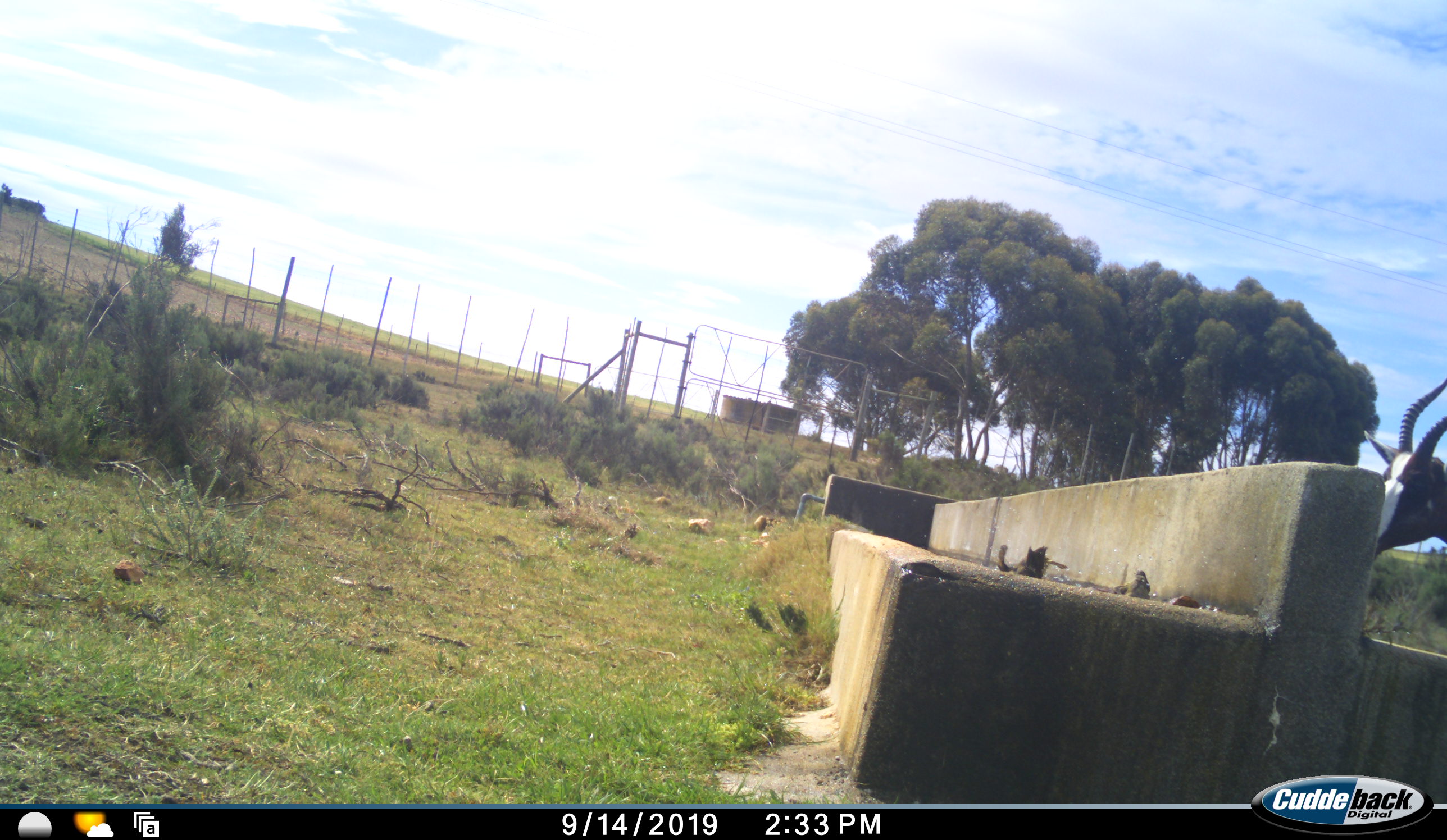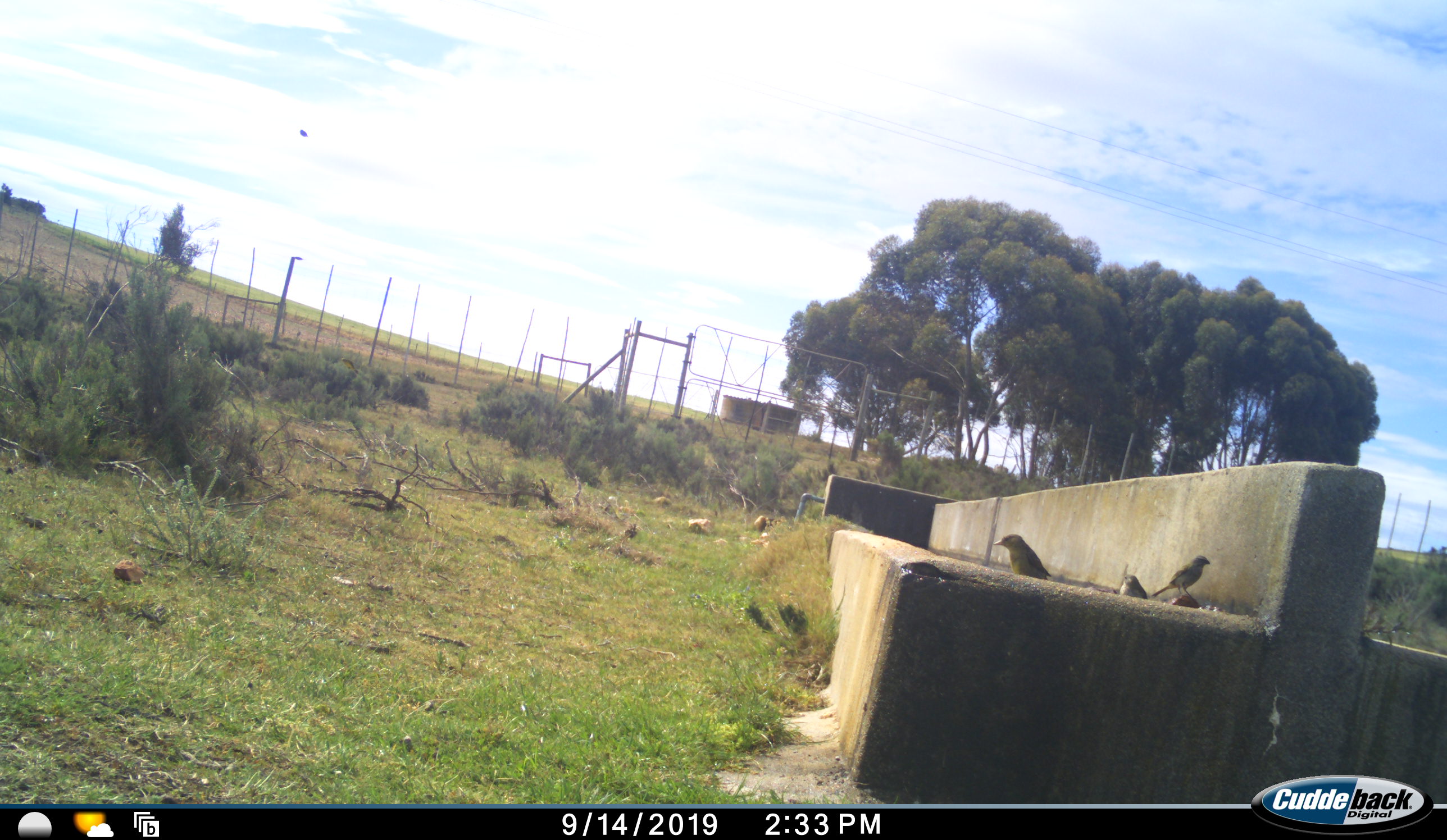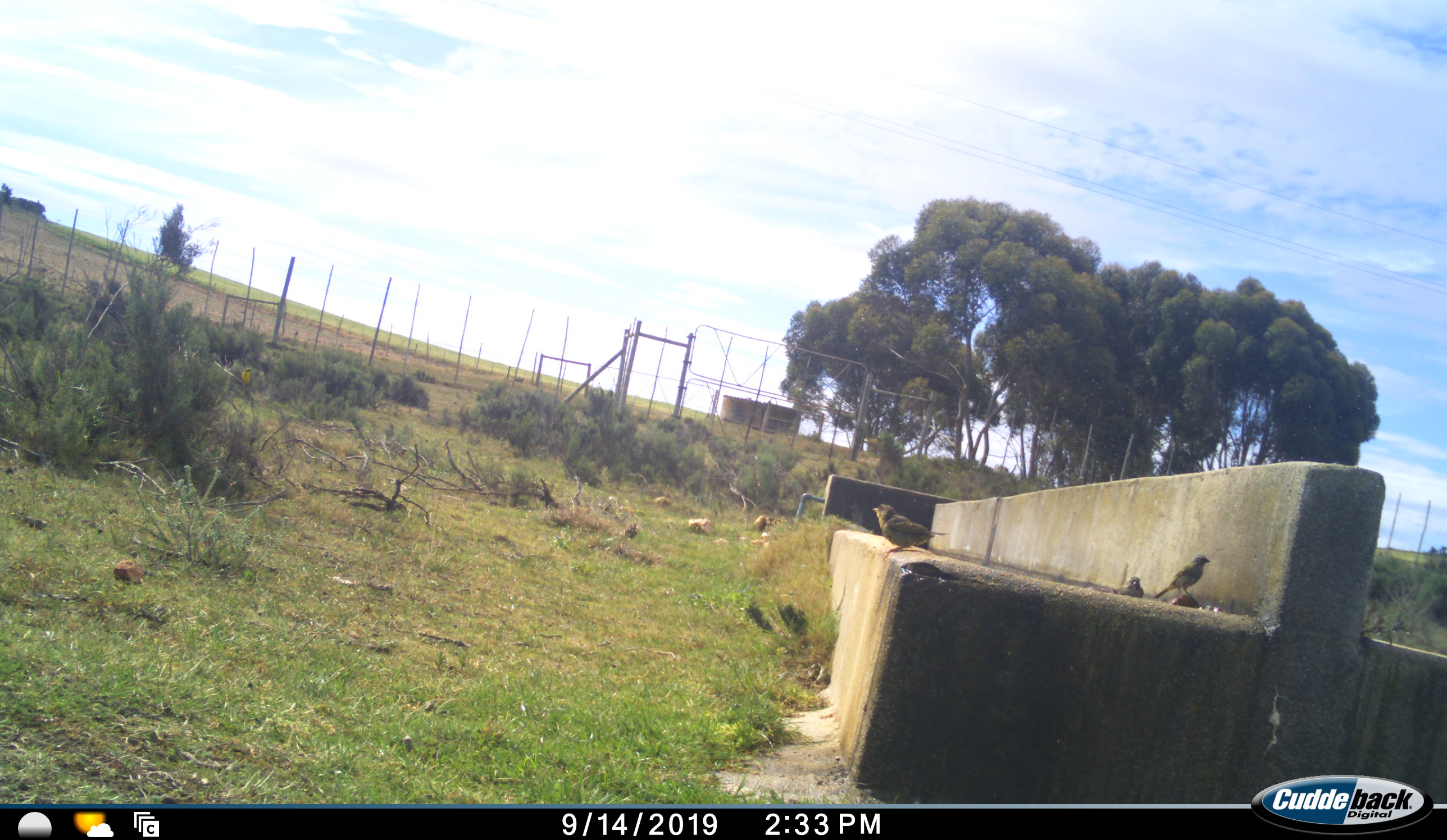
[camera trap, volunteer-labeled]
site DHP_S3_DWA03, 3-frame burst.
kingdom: Animalia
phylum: Chordata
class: Aves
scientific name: Aves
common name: bird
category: birdother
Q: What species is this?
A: Birdother (bird) (Aves).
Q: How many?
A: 4.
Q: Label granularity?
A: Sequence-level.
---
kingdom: Animalia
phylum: Chordata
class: Mammalia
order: Artiodactyla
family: Bovidae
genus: Damaliscus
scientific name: Damaliscus pygargus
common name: bontebok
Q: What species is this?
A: Bontebok (Damaliscus pygargus).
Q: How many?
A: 1.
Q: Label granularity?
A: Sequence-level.